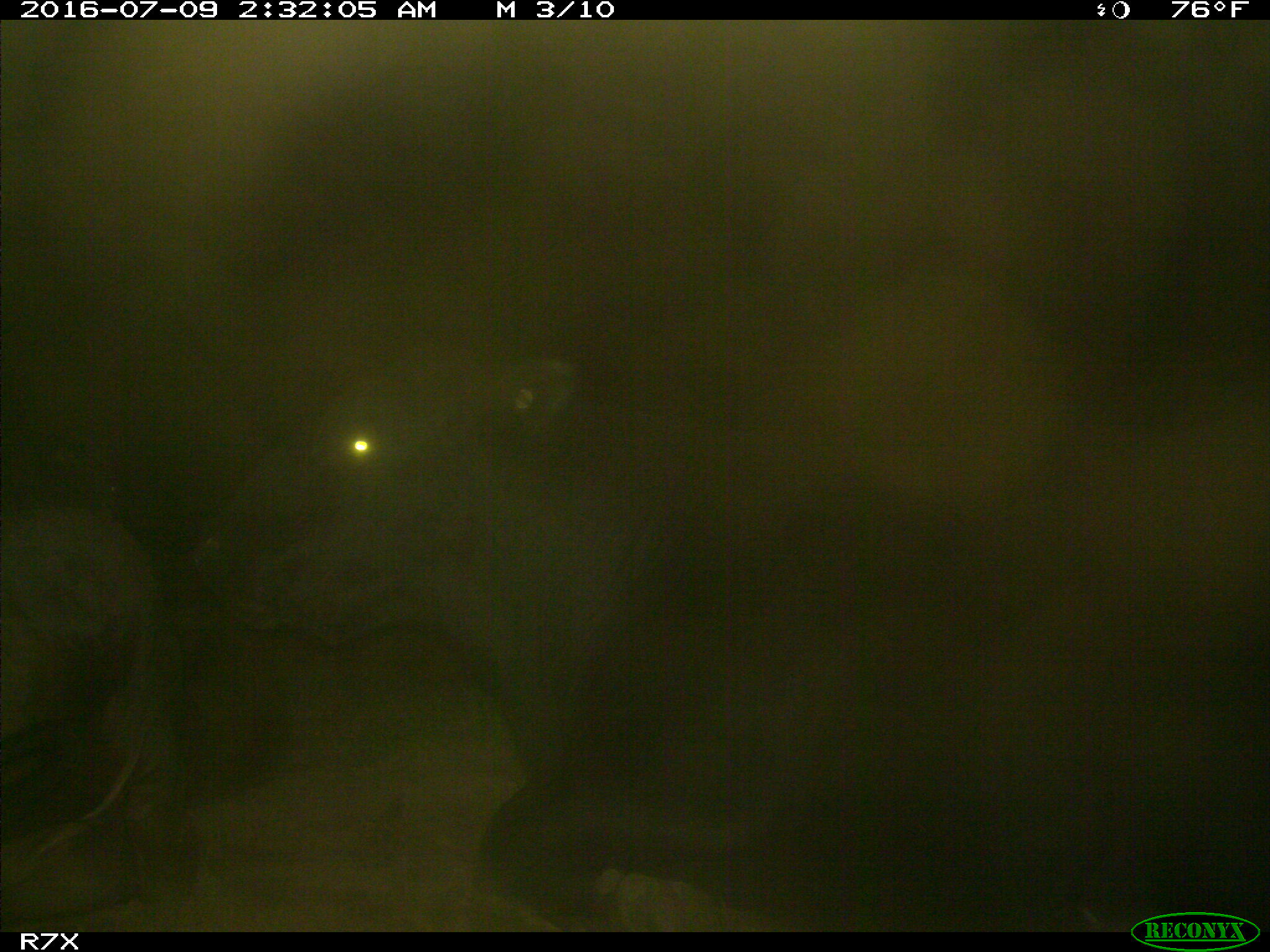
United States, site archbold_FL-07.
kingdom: Animalia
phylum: Chordata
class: Mammalia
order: Artiodactyla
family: Bovidae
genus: Bos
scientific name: Bos taurus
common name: domestic cow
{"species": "Bos taurus (domestic cow)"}